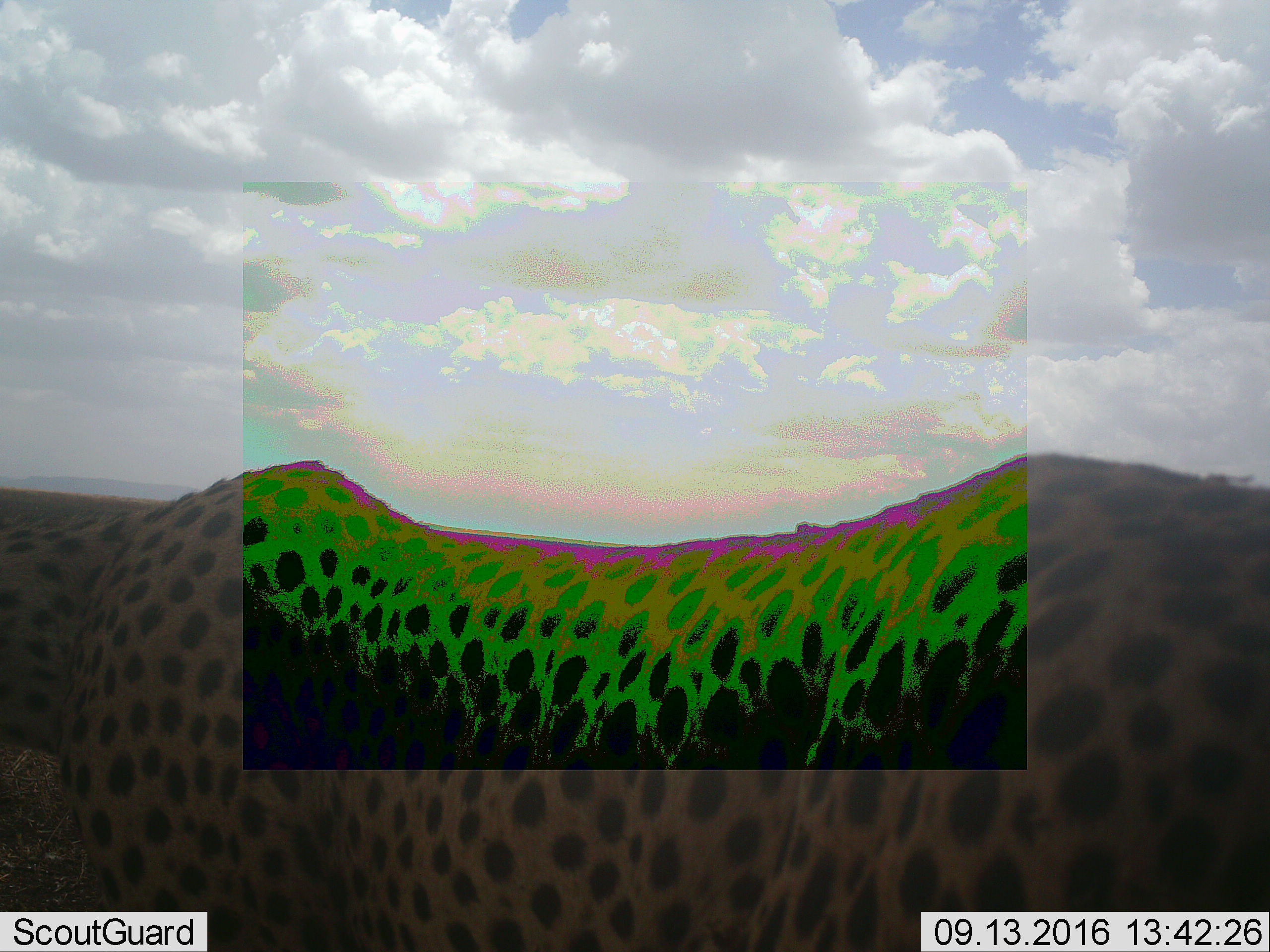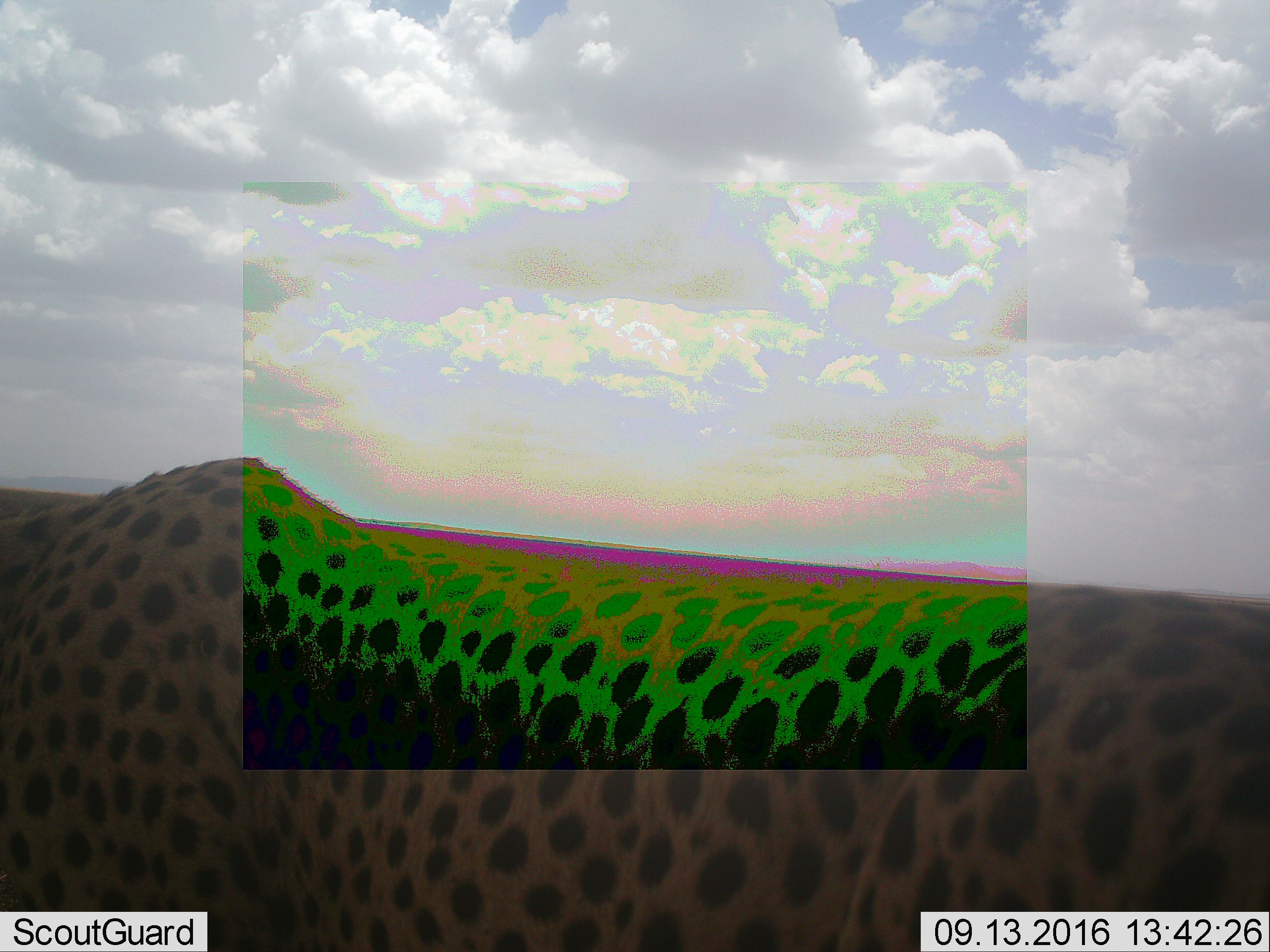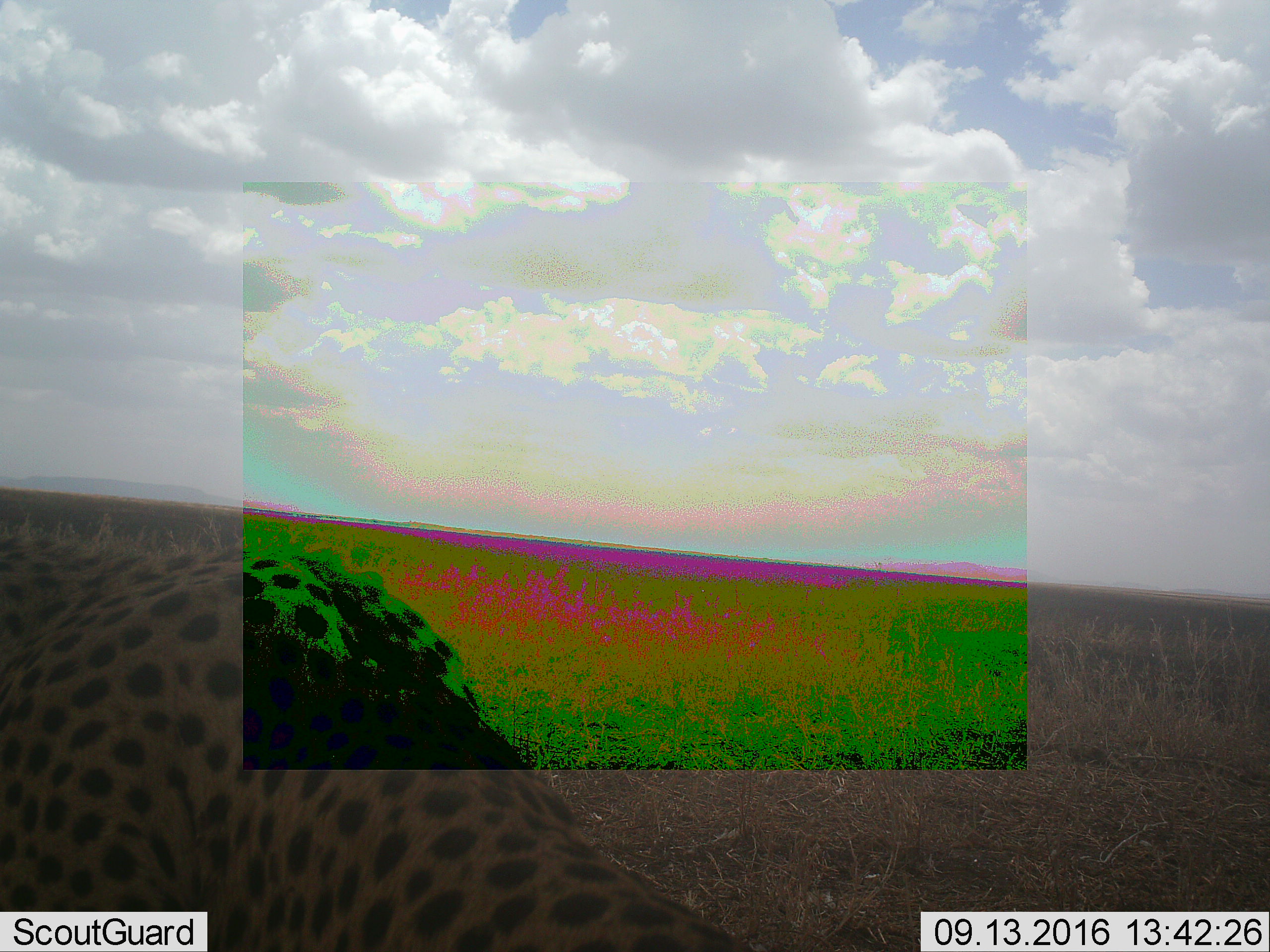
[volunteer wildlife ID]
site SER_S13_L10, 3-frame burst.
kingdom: Animalia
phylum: Chordata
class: Mammalia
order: Carnivora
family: Felidae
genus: Acinonyx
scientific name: Acinonyx jubatus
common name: cheetah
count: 1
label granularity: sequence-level